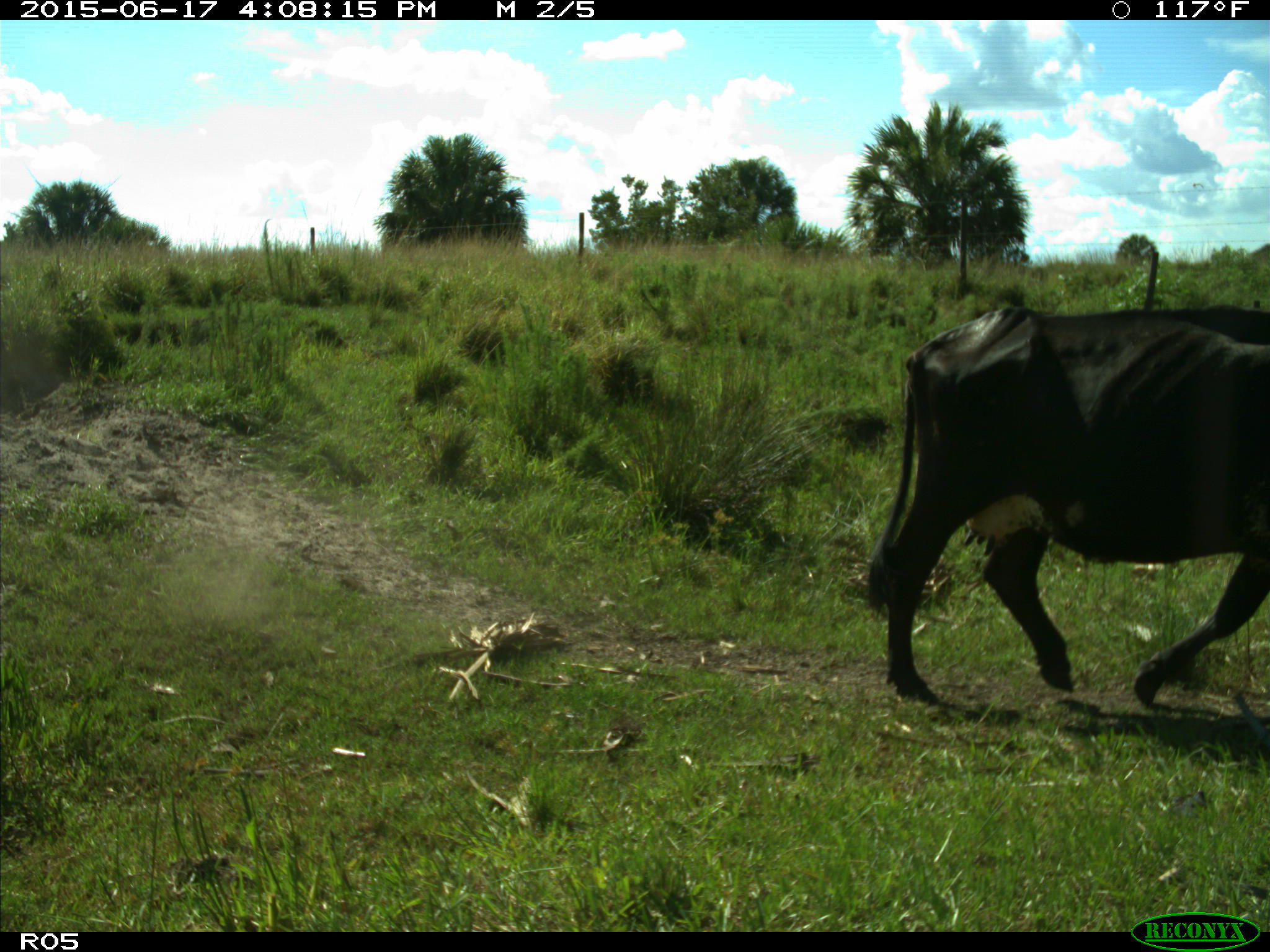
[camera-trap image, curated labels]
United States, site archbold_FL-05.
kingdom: Animalia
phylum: Chordata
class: Mammalia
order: Artiodactyla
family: Bovidae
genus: Bos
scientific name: Bos taurus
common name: domestic cow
Bos taurus (domestic cow).